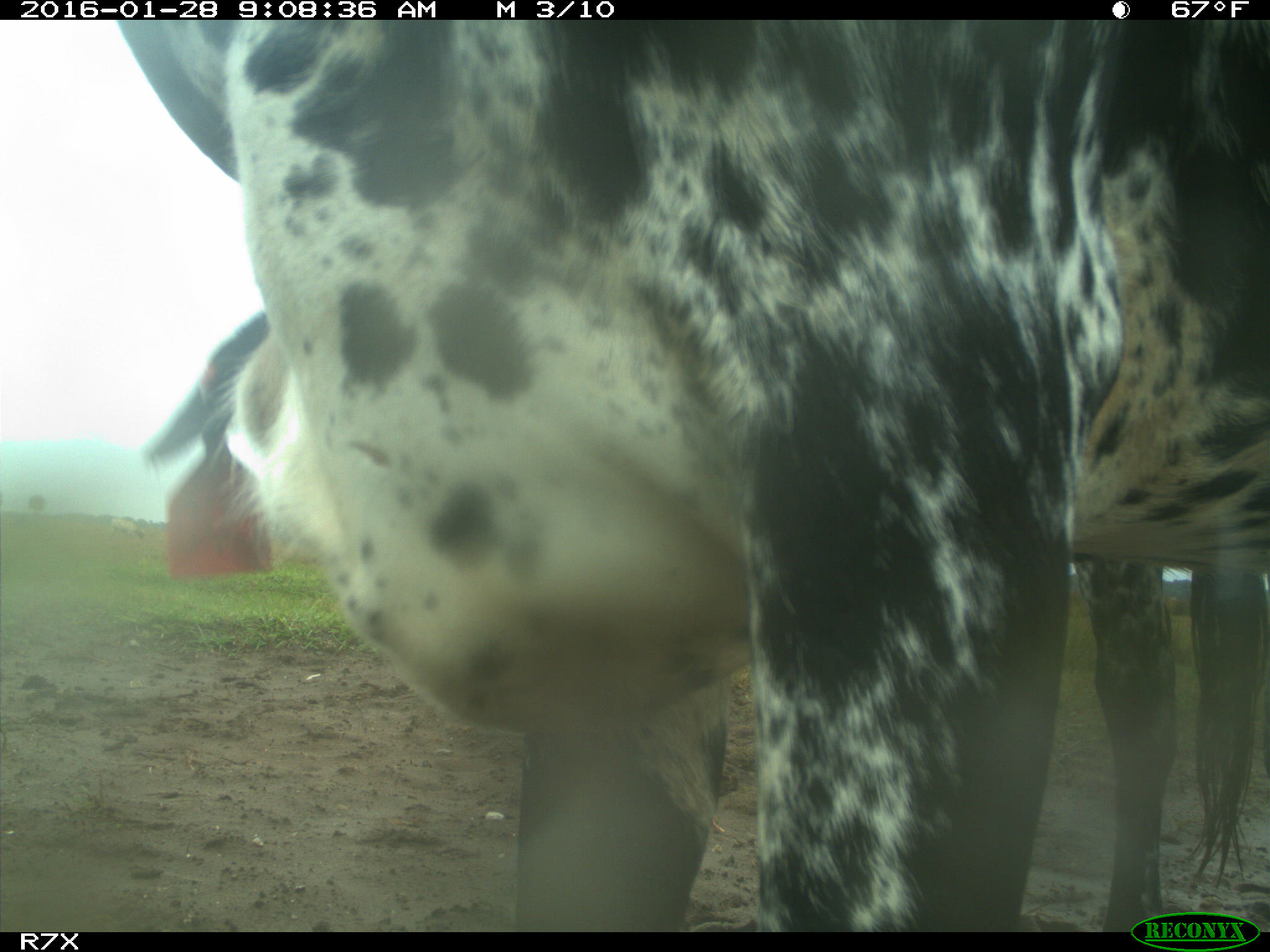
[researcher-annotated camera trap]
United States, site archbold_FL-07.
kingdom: Animalia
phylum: Chordata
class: Mammalia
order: Artiodactyla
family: Bovidae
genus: Bos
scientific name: Bos taurus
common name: domestic cow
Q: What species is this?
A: Bos taurus (domestic cow).